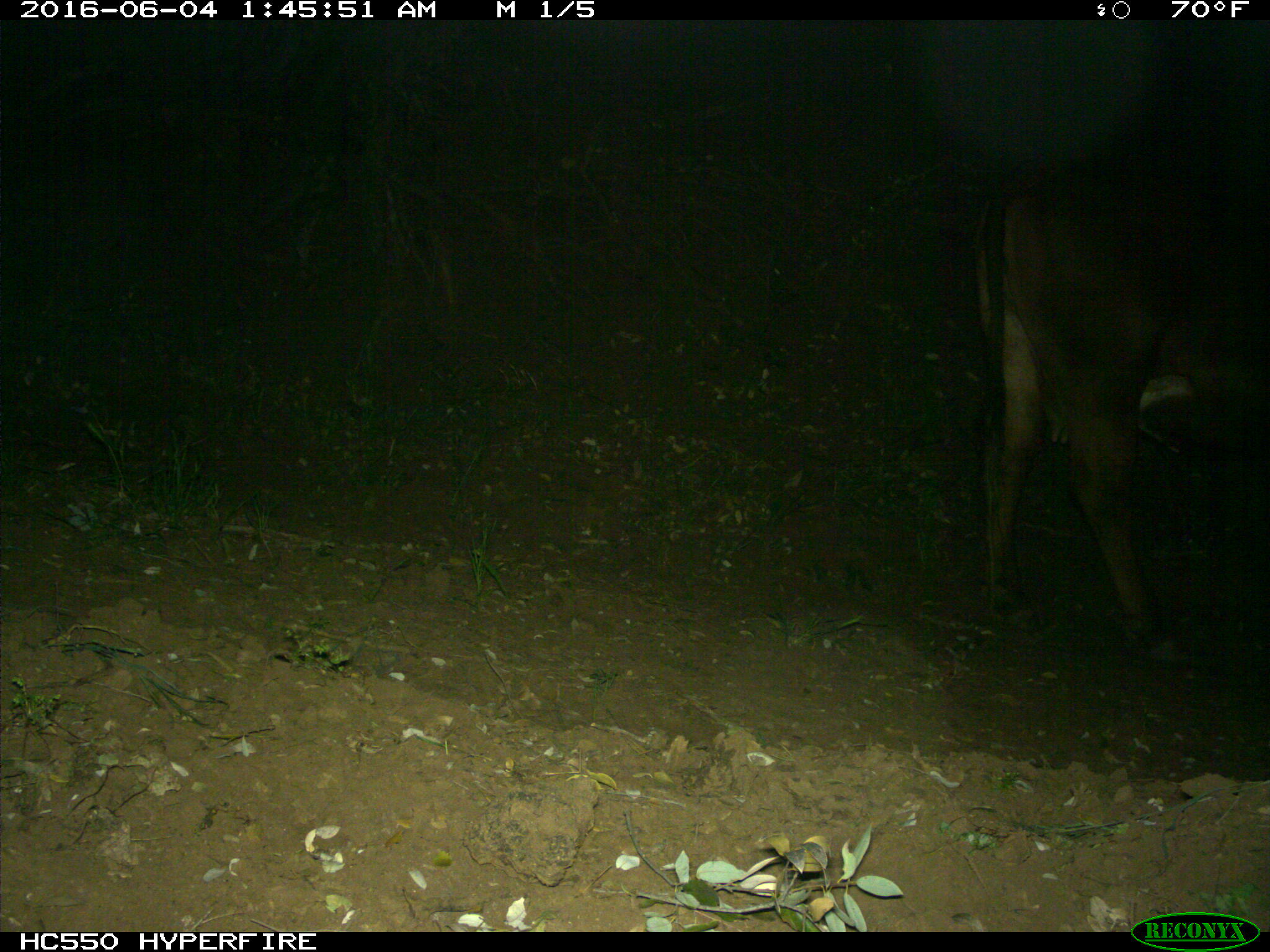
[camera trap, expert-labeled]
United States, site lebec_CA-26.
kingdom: Animalia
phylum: Chordata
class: Mammalia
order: Artiodactyla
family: Bovidae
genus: Bos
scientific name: Bos taurus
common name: domestic cow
Bos taurus (domestic cow).